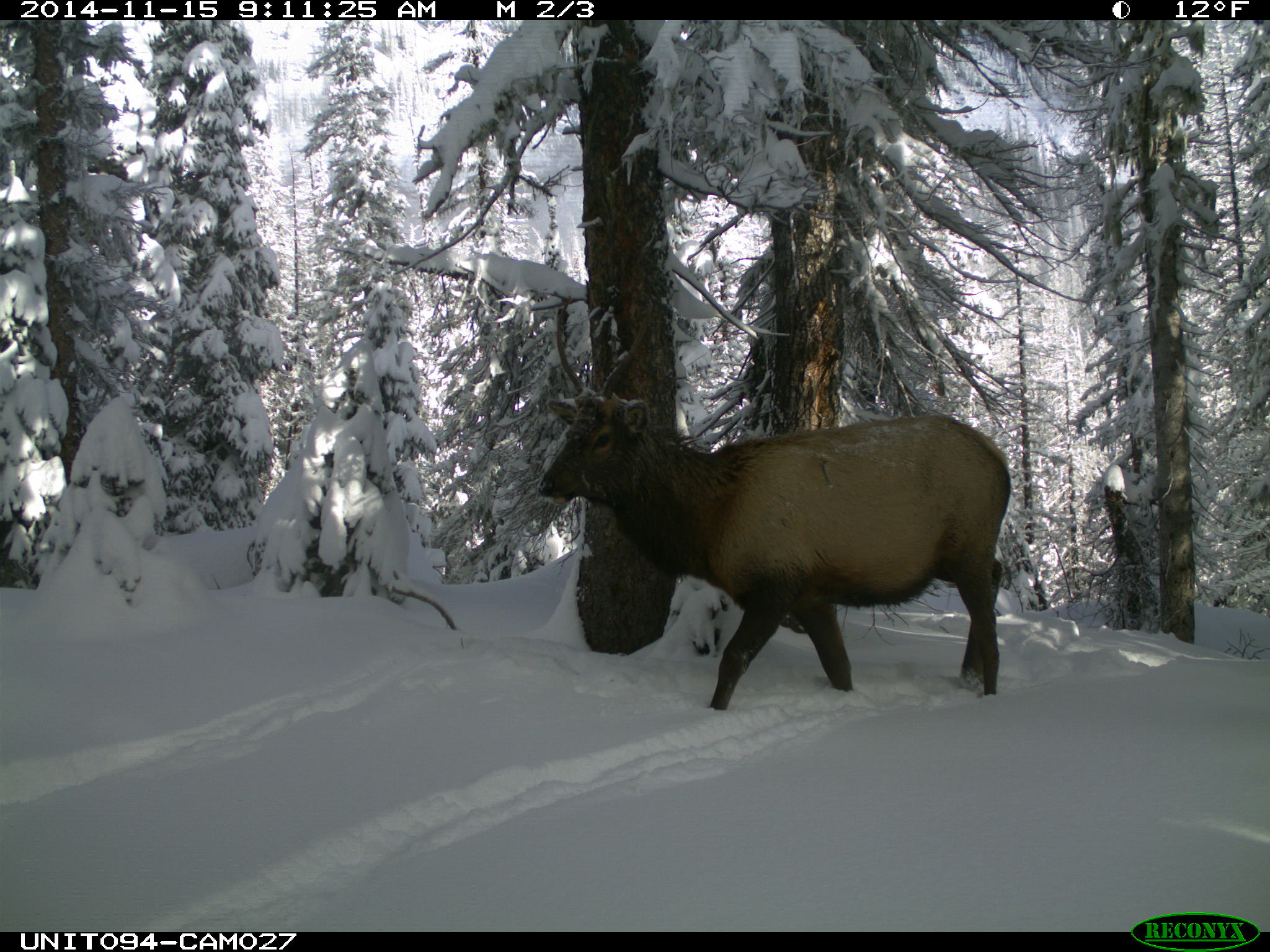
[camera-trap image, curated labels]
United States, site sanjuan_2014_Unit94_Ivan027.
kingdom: Animalia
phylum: Chordata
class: Mammalia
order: Artiodactyla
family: Cervidae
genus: Cervus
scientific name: Cervus elaphus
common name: red deer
Cervus elaphus (red deer).